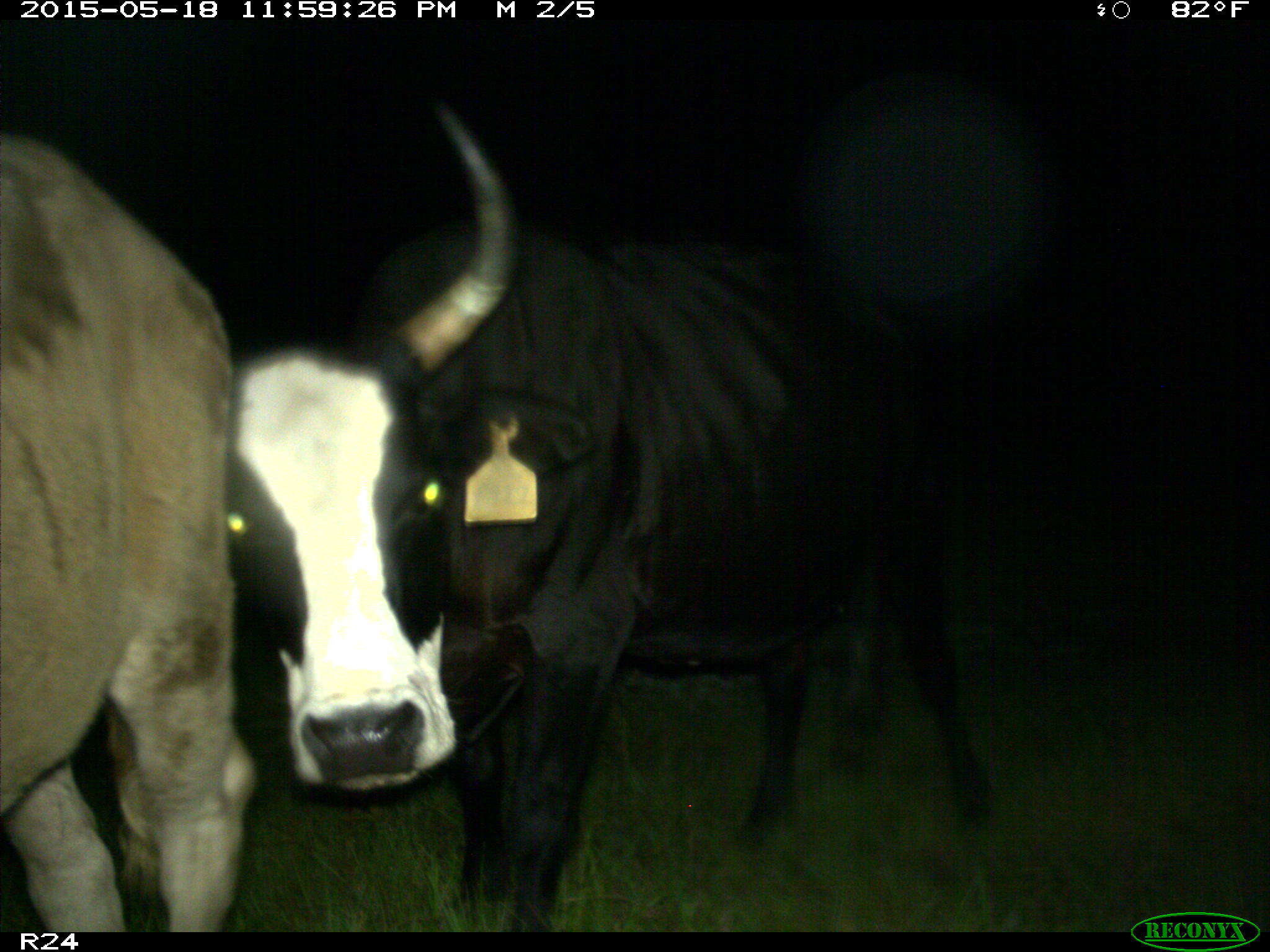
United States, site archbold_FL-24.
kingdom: Animalia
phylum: Chordata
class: Mammalia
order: Artiodactyla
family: Bovidae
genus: Bos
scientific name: Bos taurus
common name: domestic cow